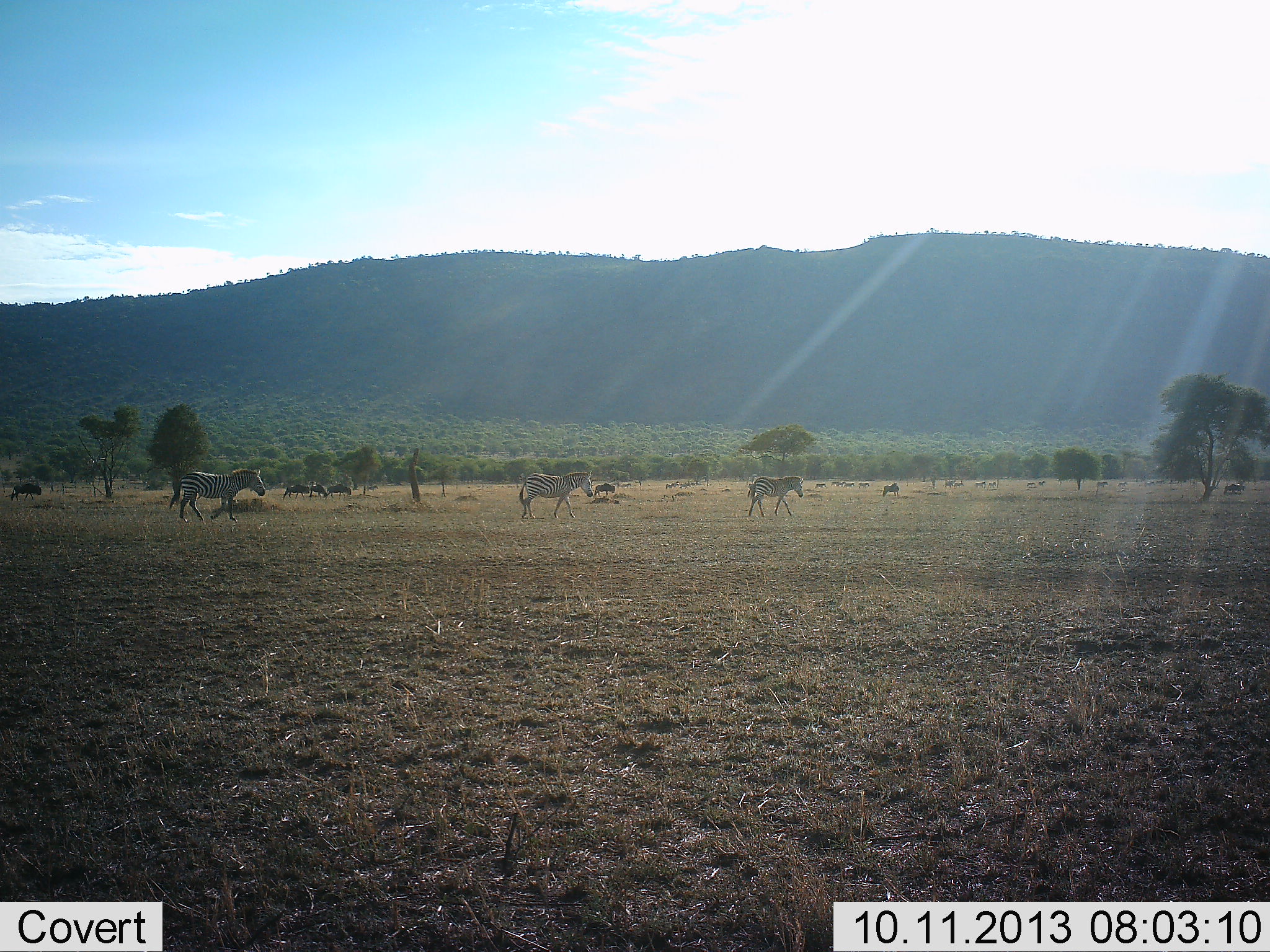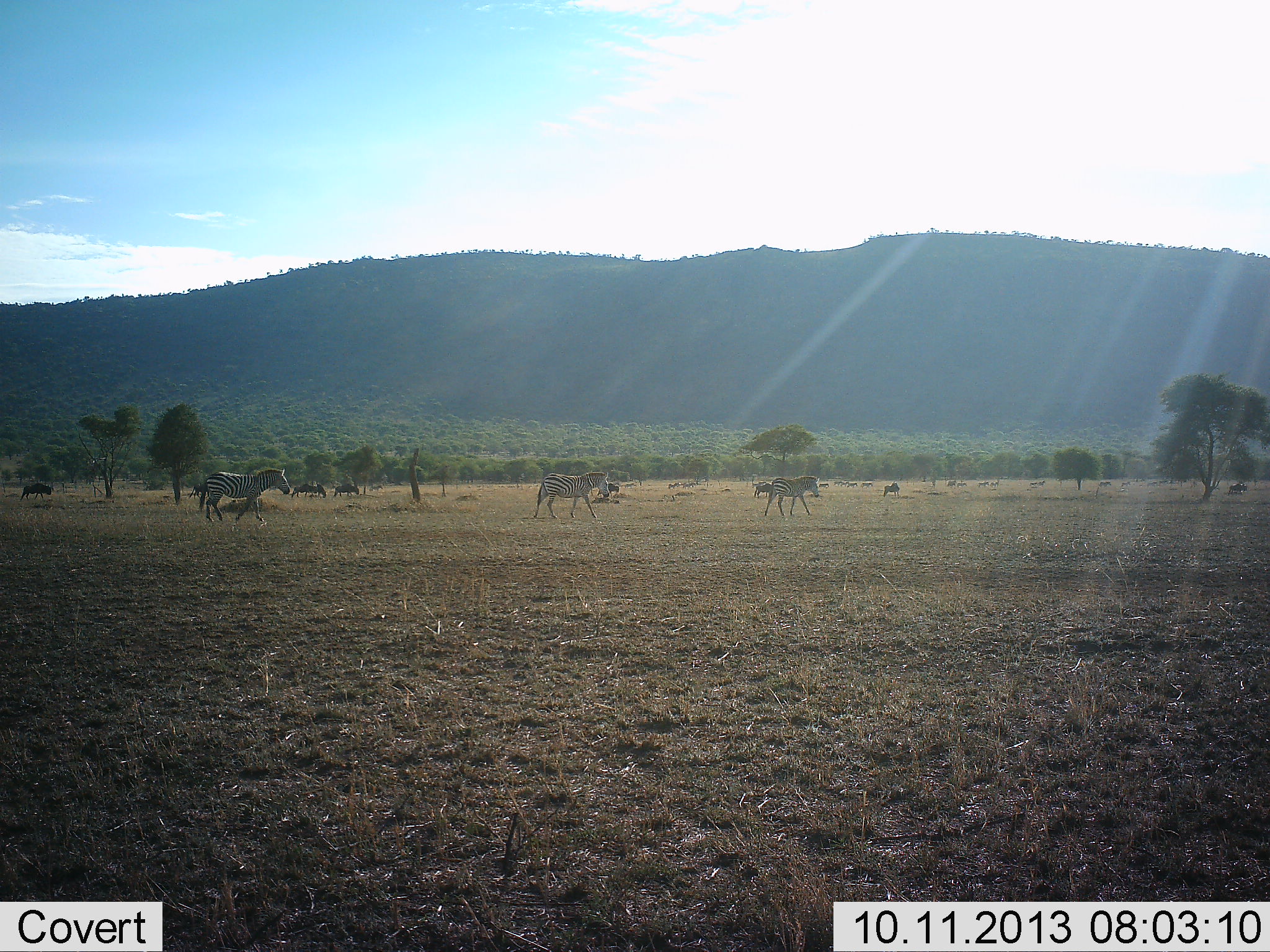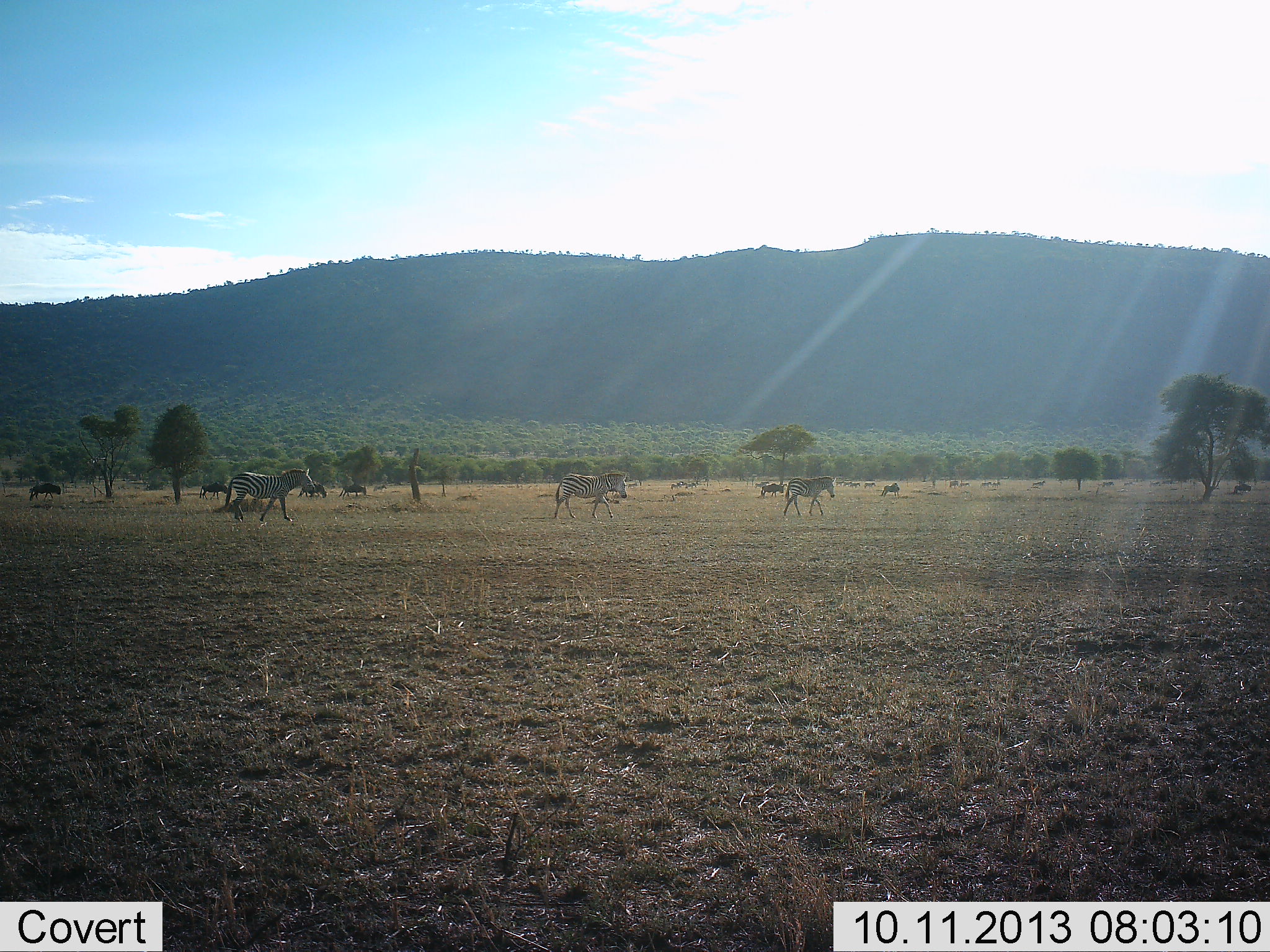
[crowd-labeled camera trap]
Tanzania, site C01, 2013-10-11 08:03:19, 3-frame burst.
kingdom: Animalia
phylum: Chordata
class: Mammalia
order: Perissodactyla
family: Equidae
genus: Equus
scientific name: Equus quagga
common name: plains zebra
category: zebra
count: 3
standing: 11%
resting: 0%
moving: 94%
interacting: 0%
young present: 9%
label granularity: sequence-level